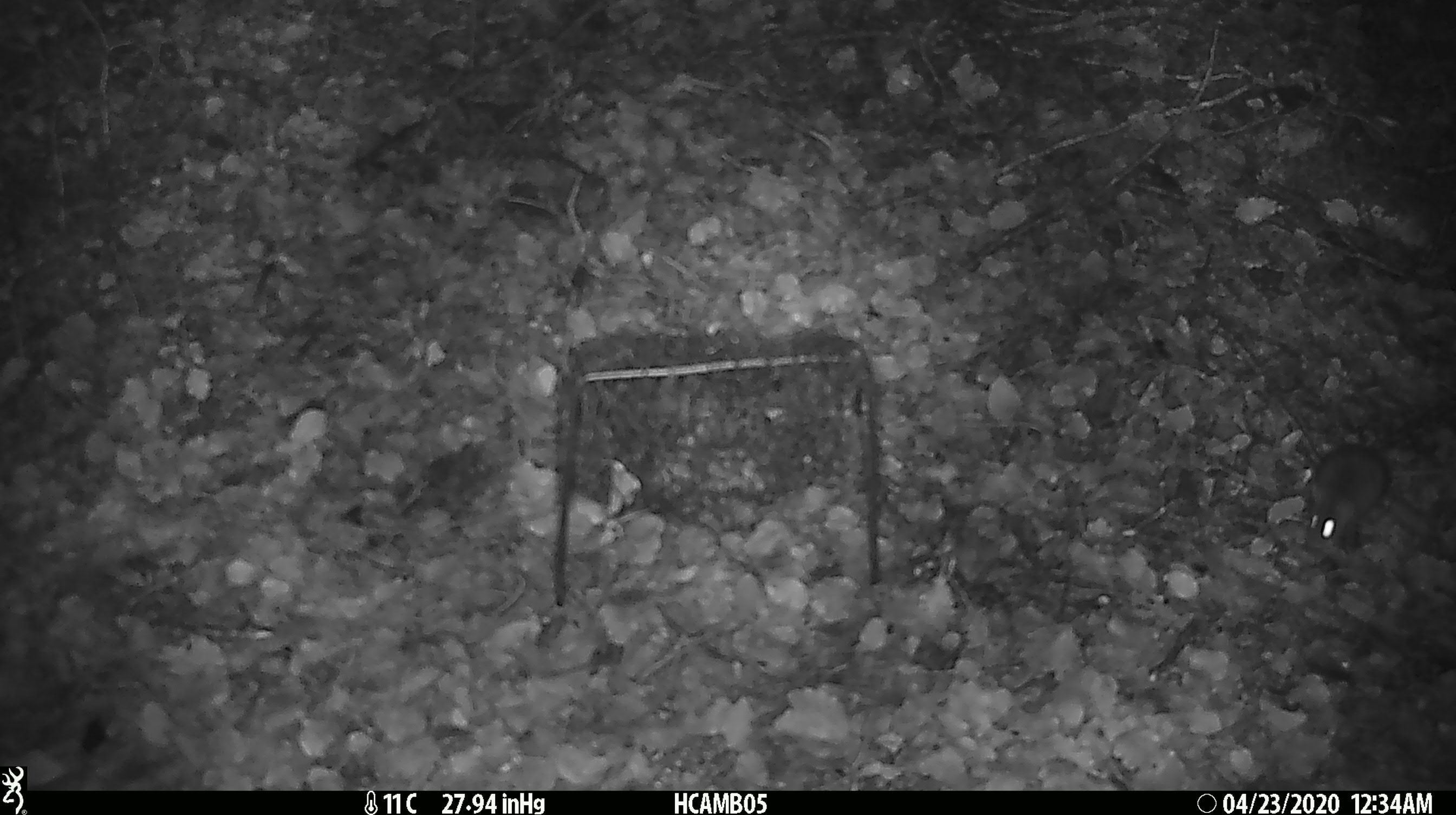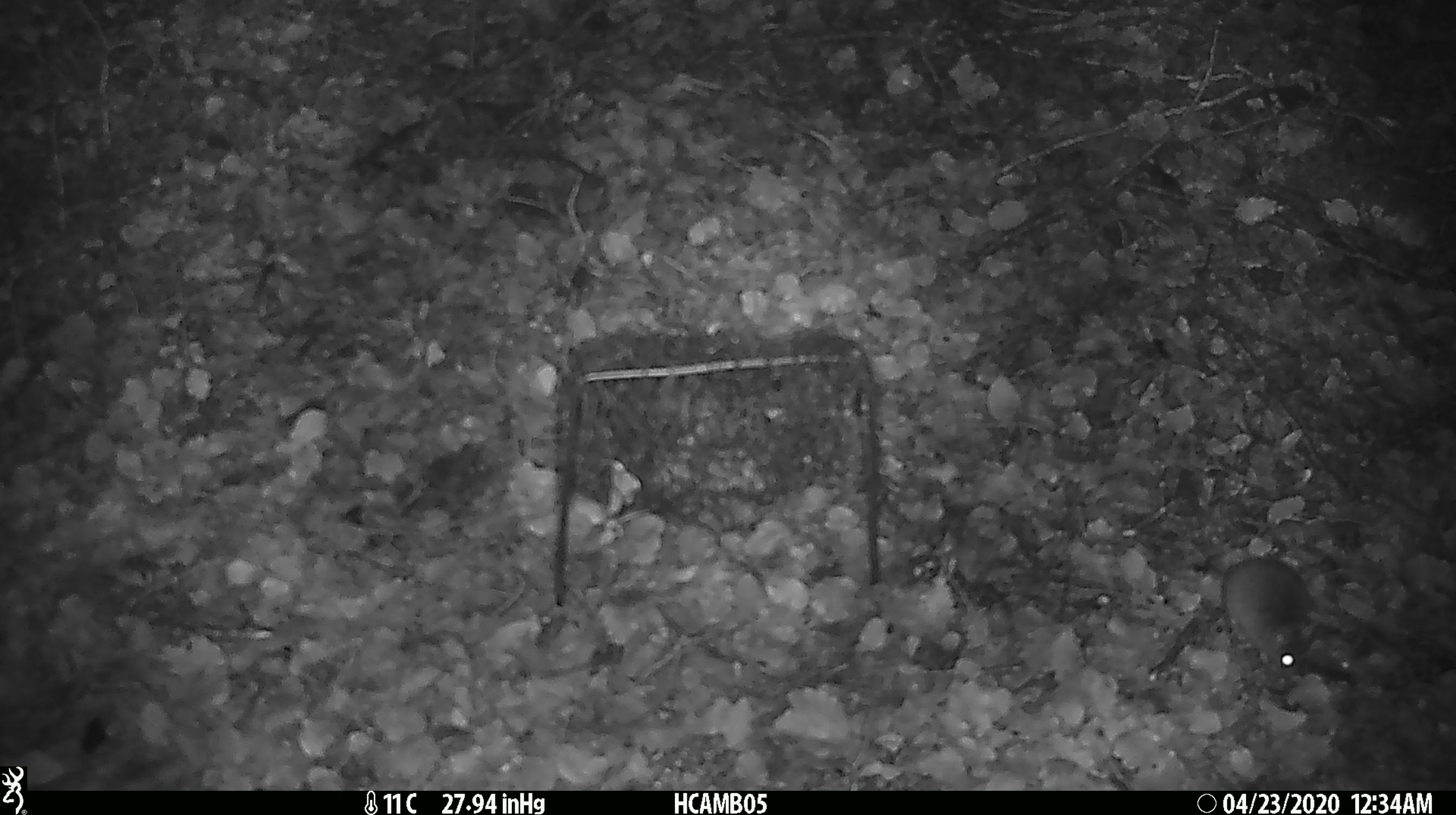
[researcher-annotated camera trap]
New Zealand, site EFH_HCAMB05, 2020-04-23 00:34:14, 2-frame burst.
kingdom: Animalia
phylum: Chordata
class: Mammalia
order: Rodentia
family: Muridae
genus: Mus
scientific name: Mus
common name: mouse